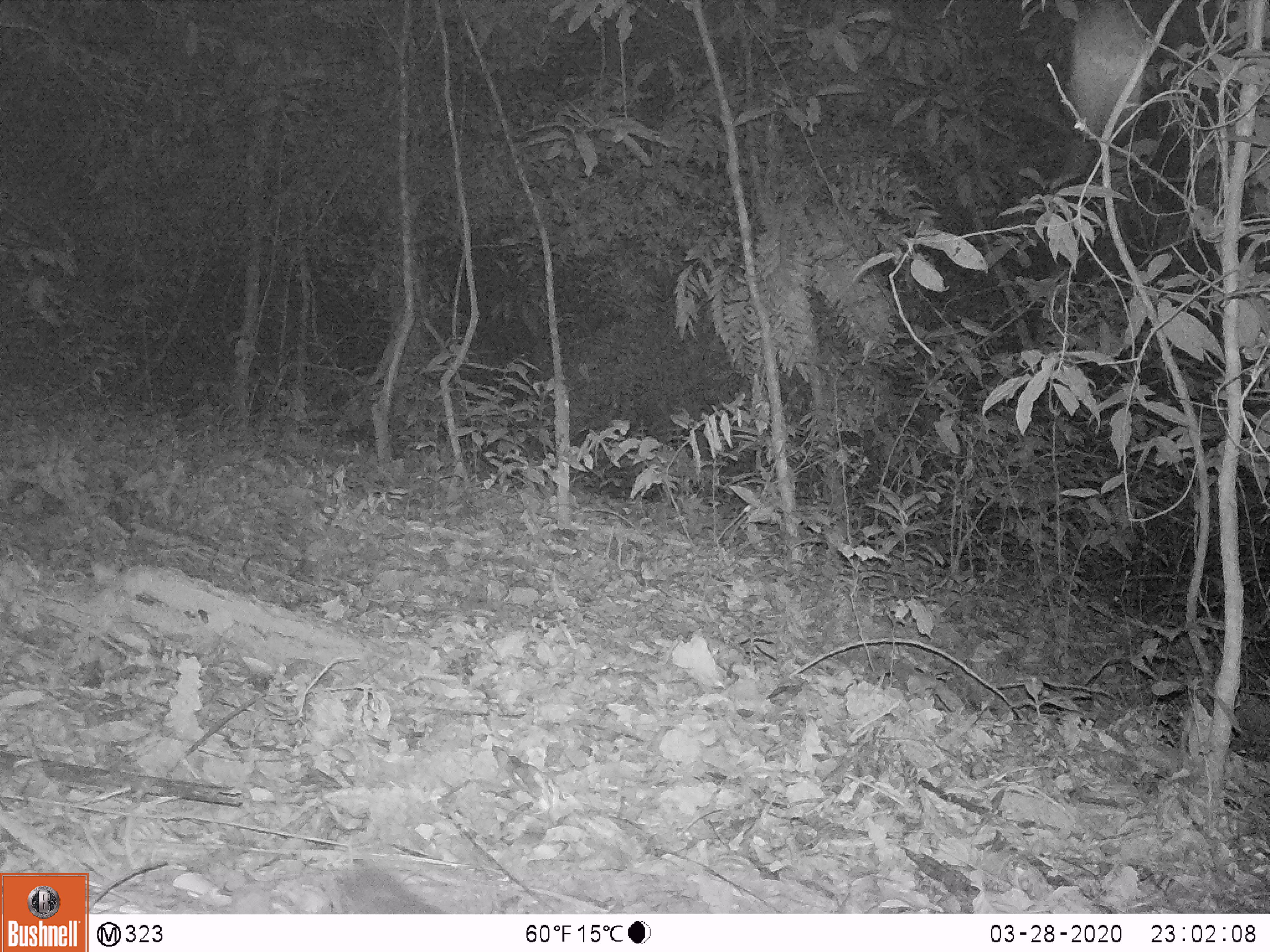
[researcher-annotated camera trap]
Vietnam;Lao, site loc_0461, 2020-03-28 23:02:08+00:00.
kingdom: Animalia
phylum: Chordata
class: Mammalia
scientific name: Mammalia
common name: mammal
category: unidentified small mammal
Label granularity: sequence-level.